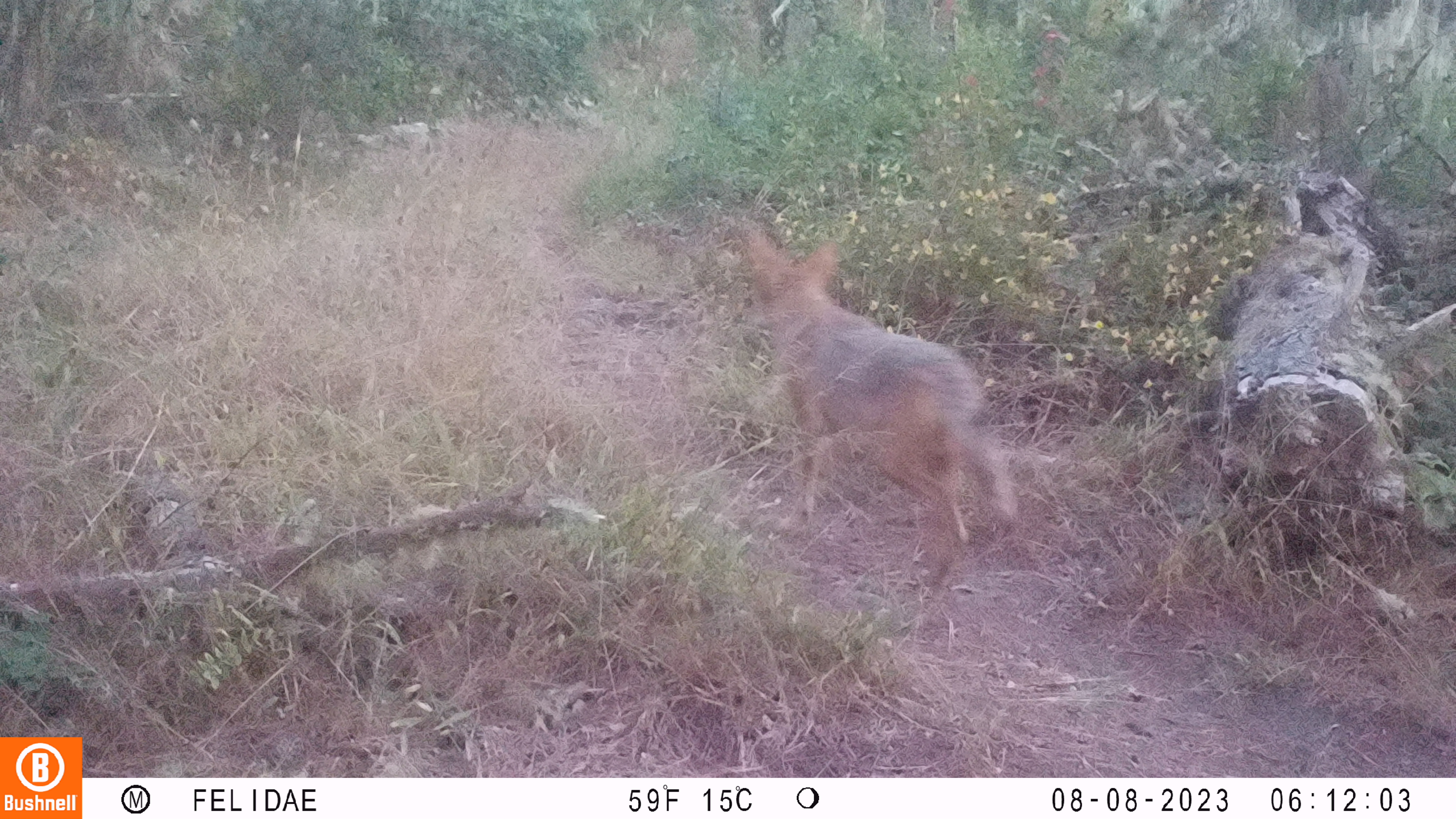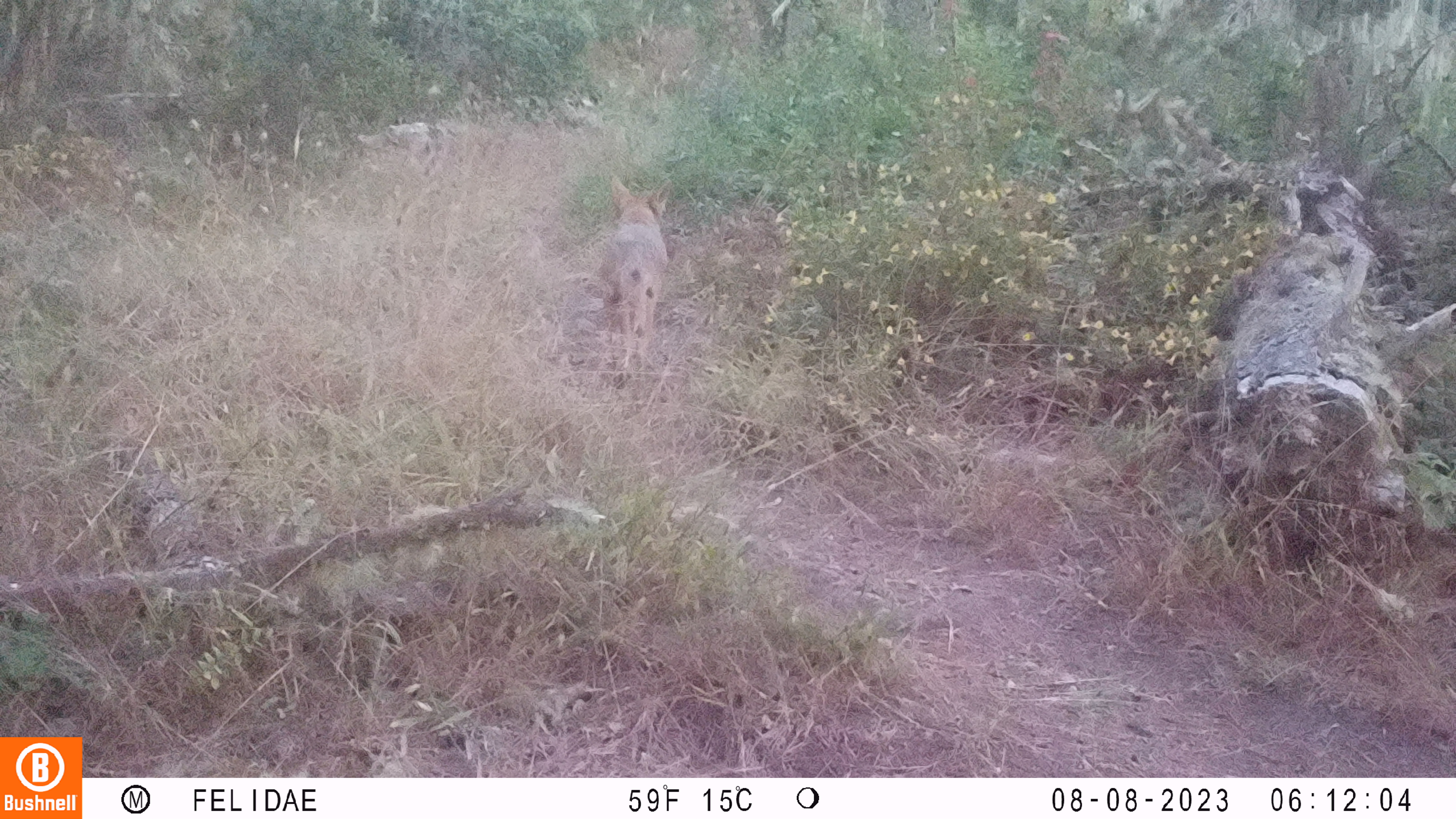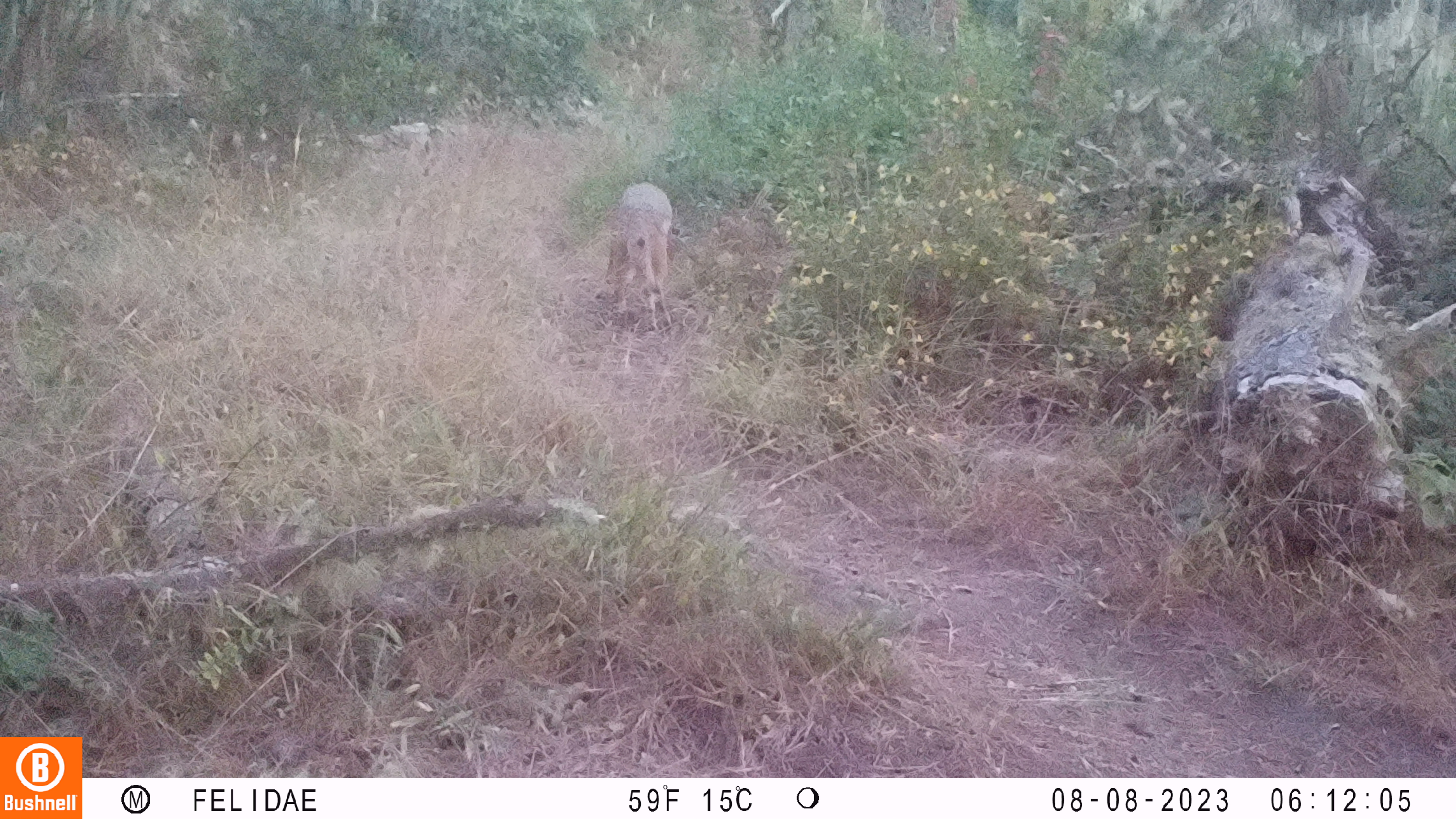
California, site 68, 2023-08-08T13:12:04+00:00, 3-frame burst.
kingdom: Animalia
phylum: Chordata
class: Mammalia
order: Carnivora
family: Canidae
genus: Canis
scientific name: Canis latrans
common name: coyote